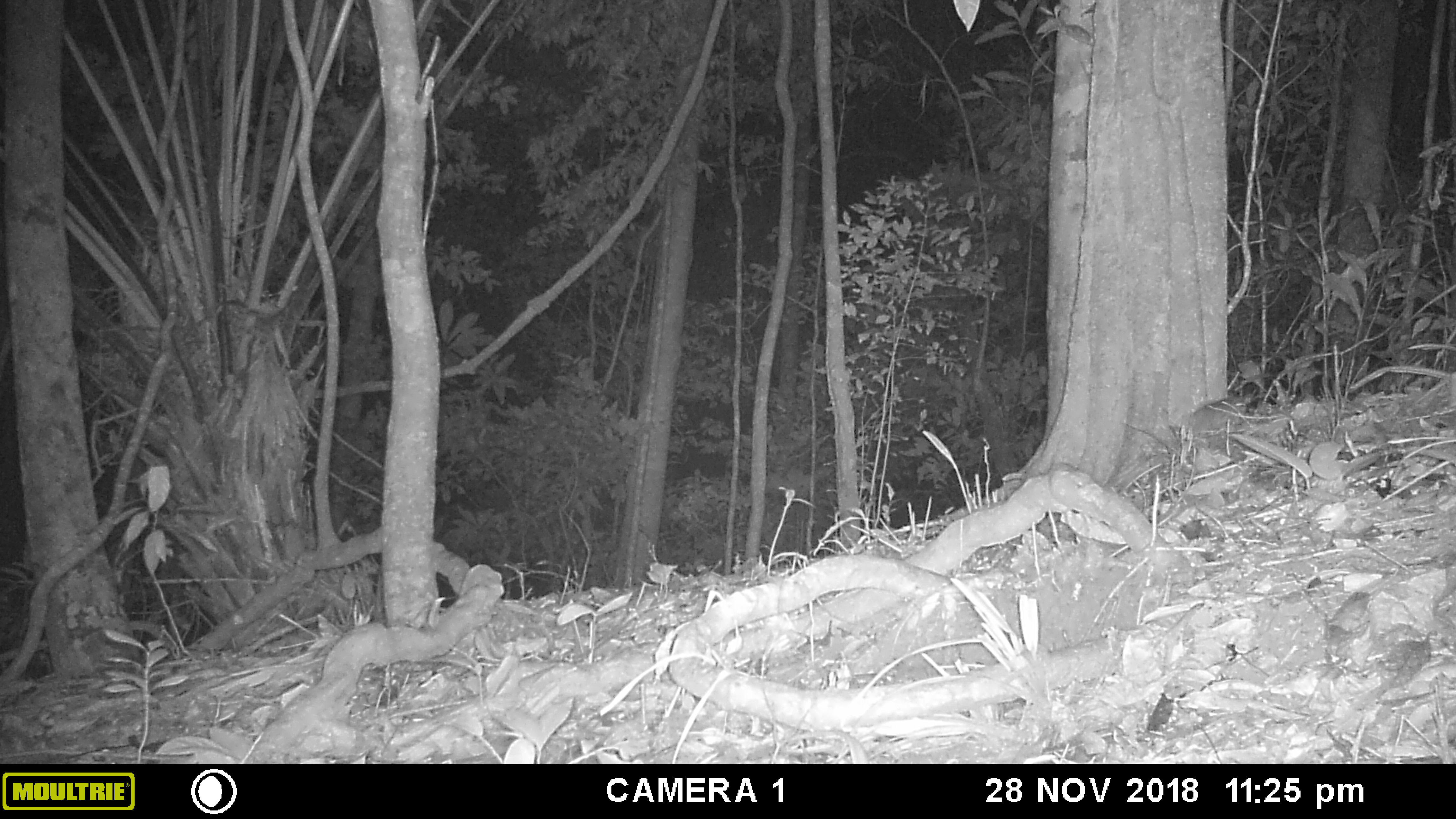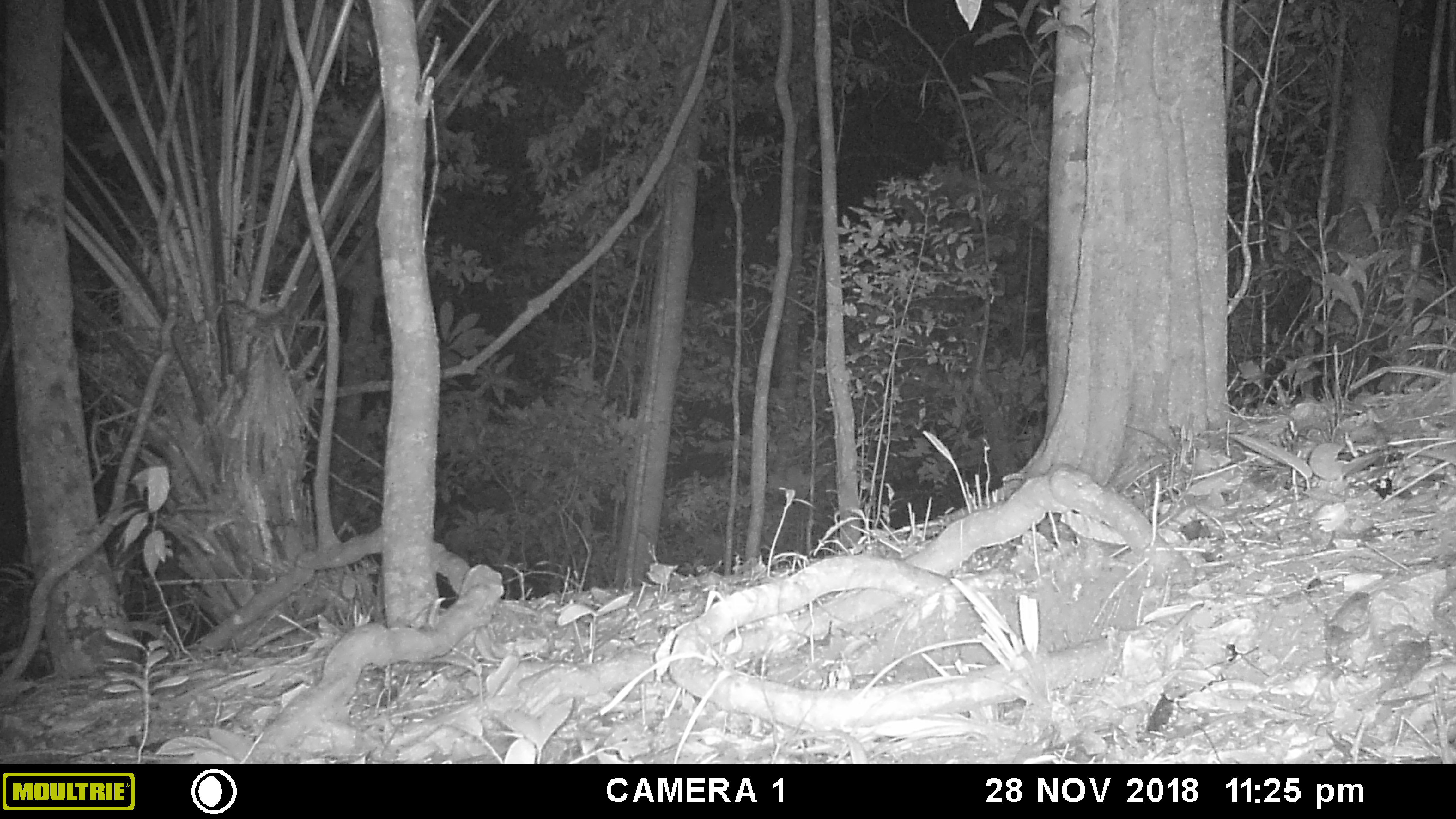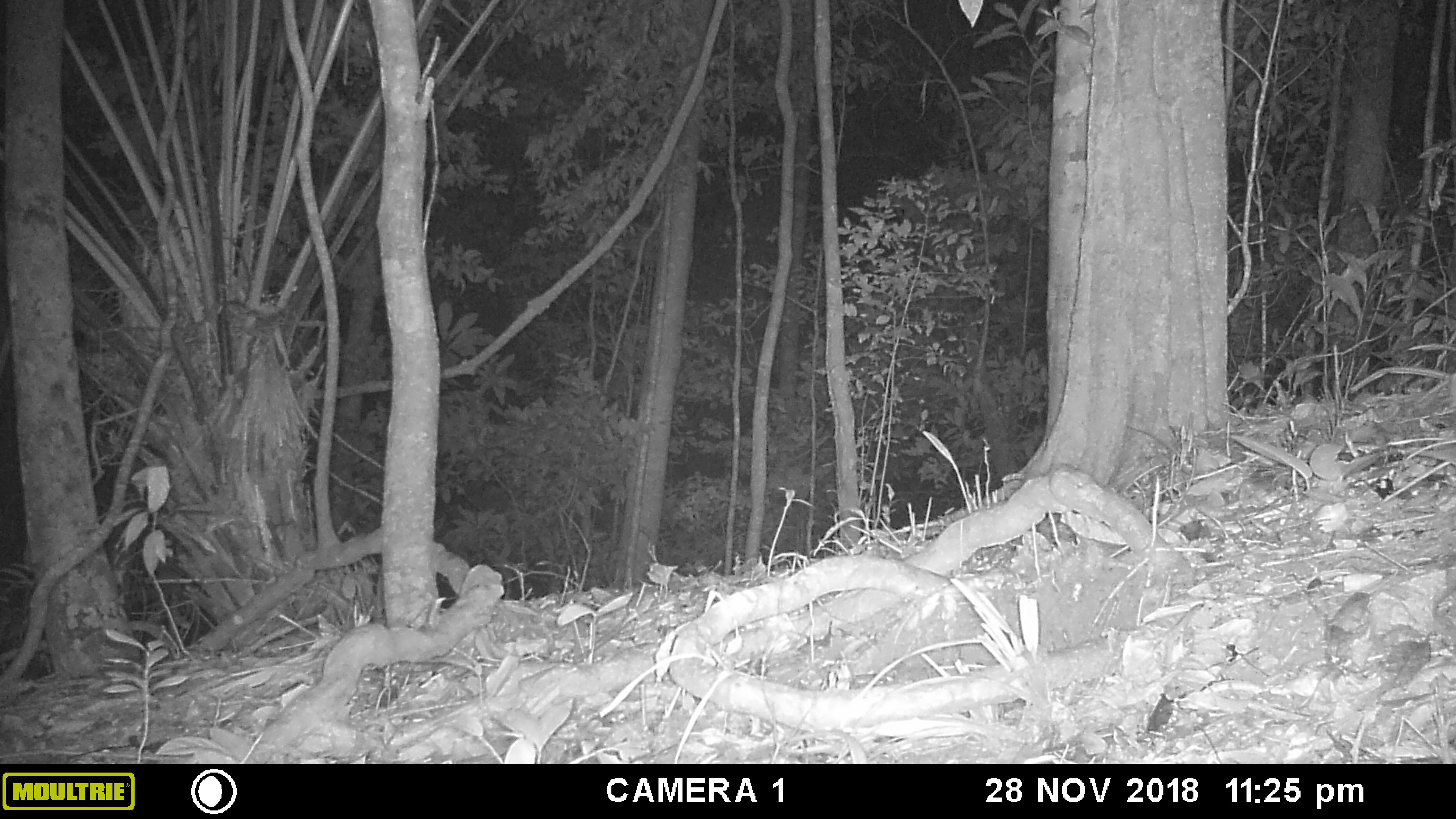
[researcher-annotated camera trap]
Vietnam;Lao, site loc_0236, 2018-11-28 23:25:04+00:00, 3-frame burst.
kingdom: Animalia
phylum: Chordata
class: Mammalia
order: Rodentia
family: Muridae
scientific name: Muridae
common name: old-world mice and rats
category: unidentified murid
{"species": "unidentified murid (old-world mice and rats) (Muridae)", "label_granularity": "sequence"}